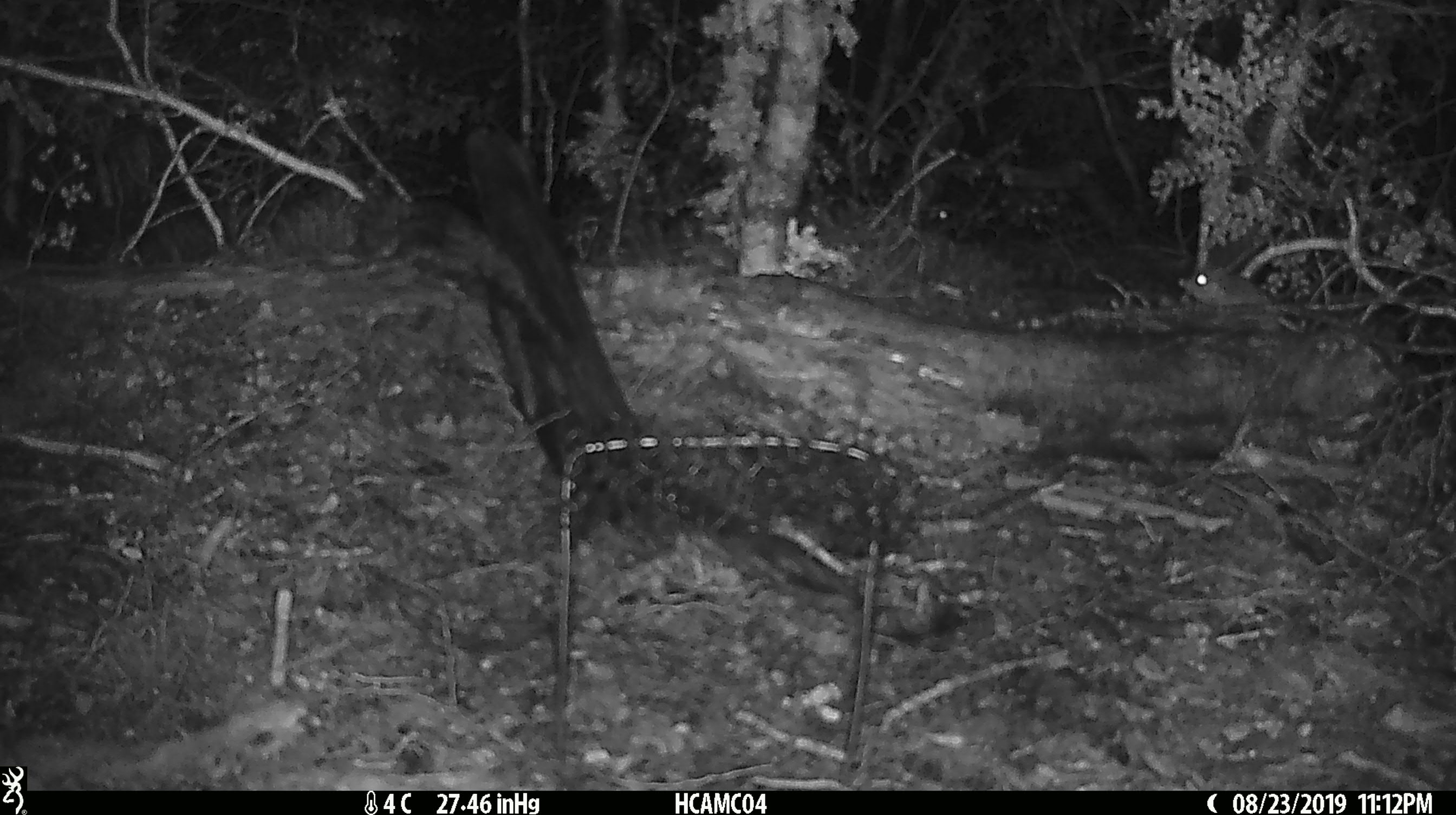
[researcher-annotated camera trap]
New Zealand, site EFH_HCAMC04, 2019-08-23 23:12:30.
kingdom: Animalia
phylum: Chordata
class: Mammalia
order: Rodentia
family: Muridae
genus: Mus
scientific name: Mus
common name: mouse